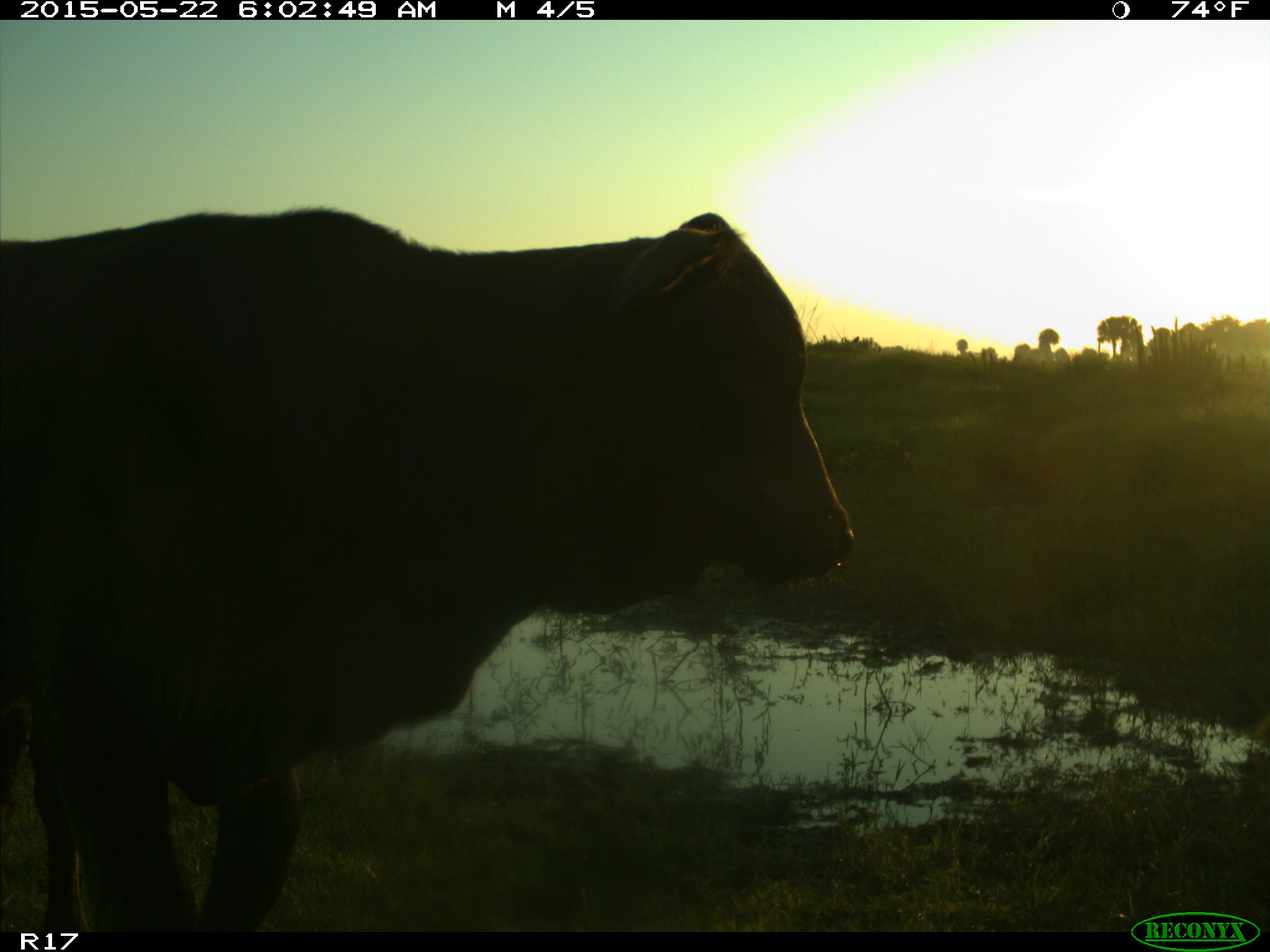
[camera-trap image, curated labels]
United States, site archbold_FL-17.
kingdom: Animalia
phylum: Chordata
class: Mammalia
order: Artiodactyla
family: Bovidae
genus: Bos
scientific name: Bos taurus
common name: domestic cow